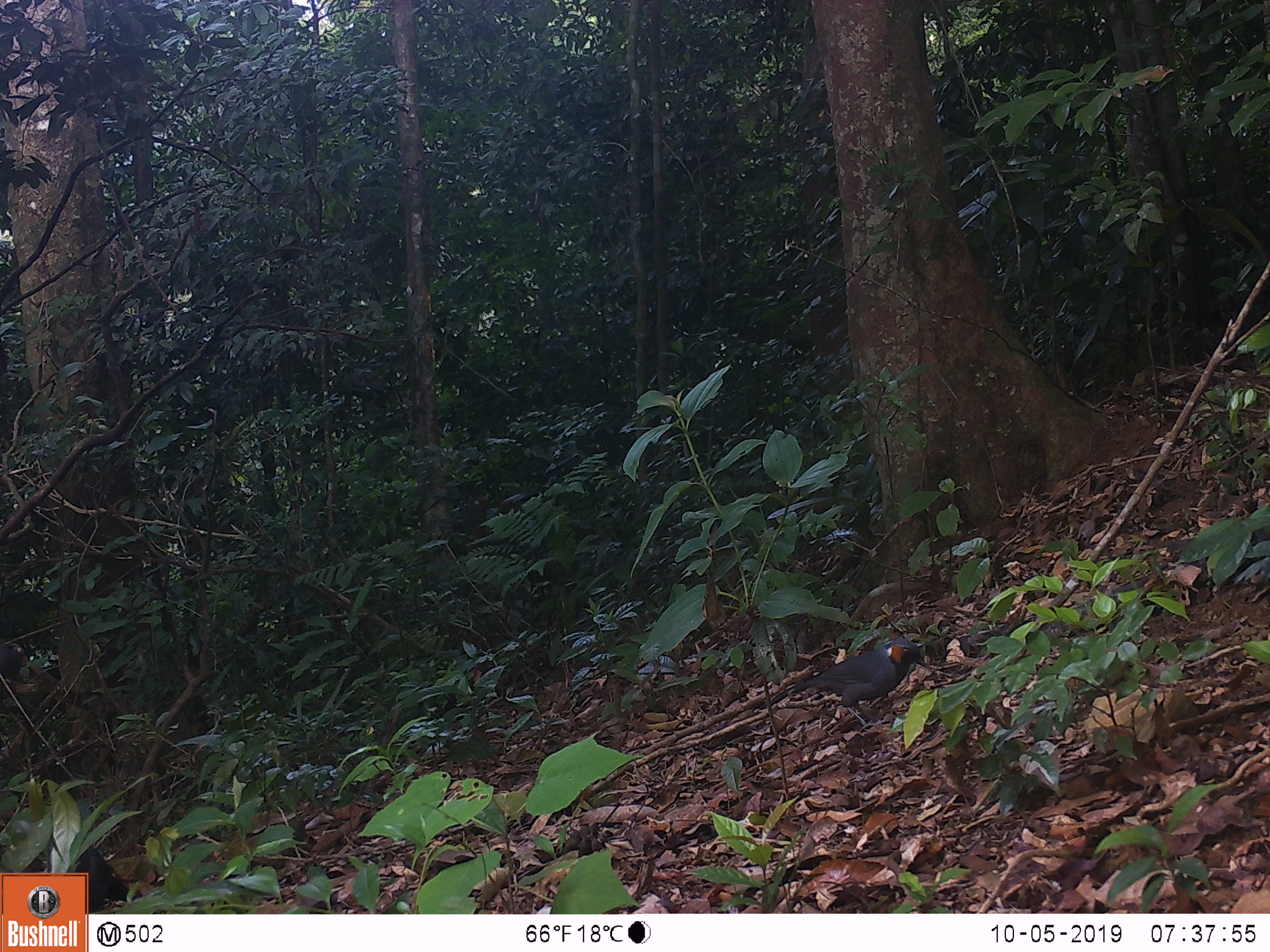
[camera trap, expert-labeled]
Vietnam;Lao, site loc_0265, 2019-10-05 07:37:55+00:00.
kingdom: Animalia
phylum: Chordata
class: Aves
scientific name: Aves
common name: bird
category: unidentified bird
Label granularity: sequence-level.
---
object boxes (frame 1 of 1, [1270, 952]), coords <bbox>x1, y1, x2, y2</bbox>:
unidentified bird: <bbox>758, 637, 930, 725</bbox>